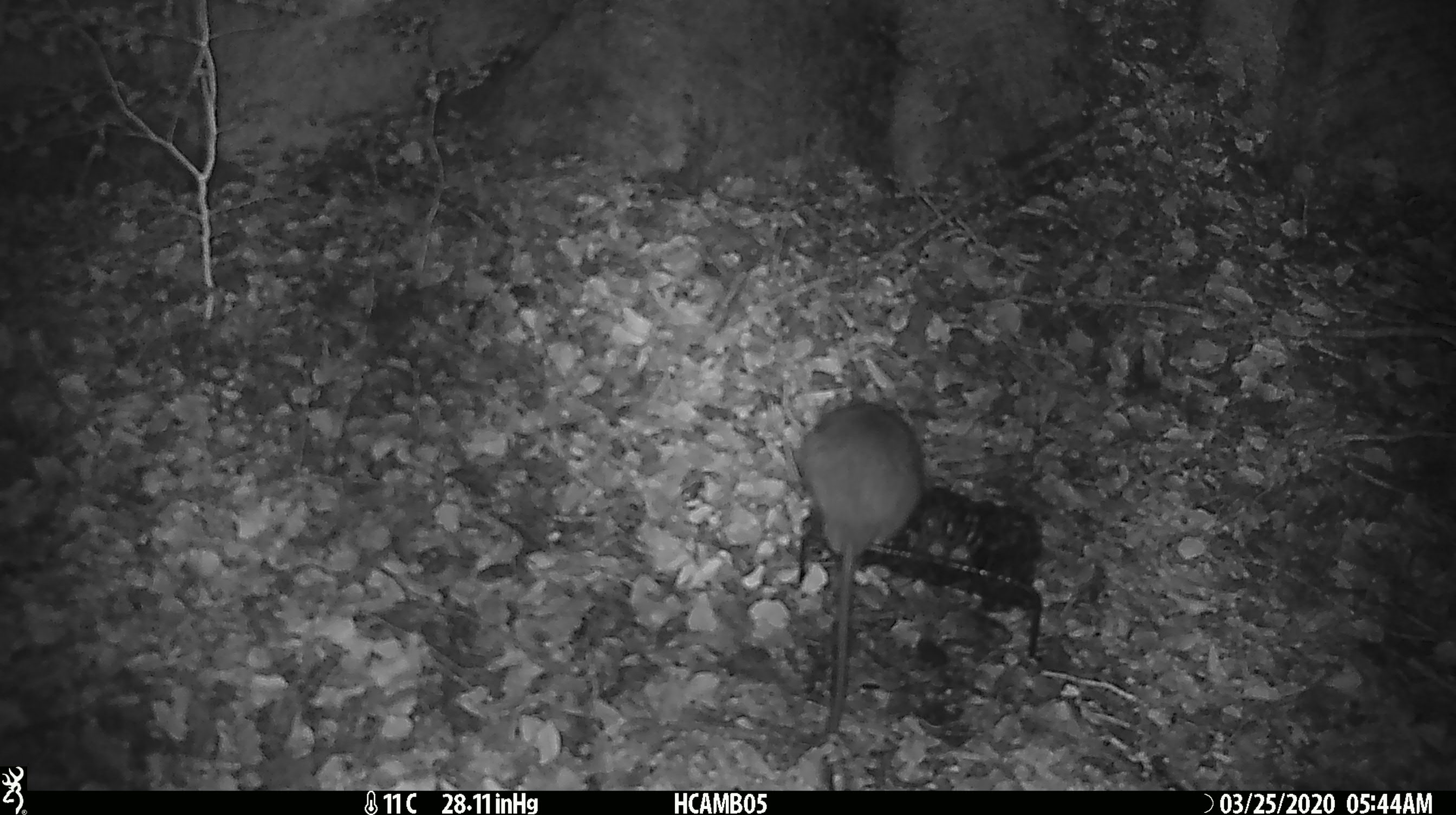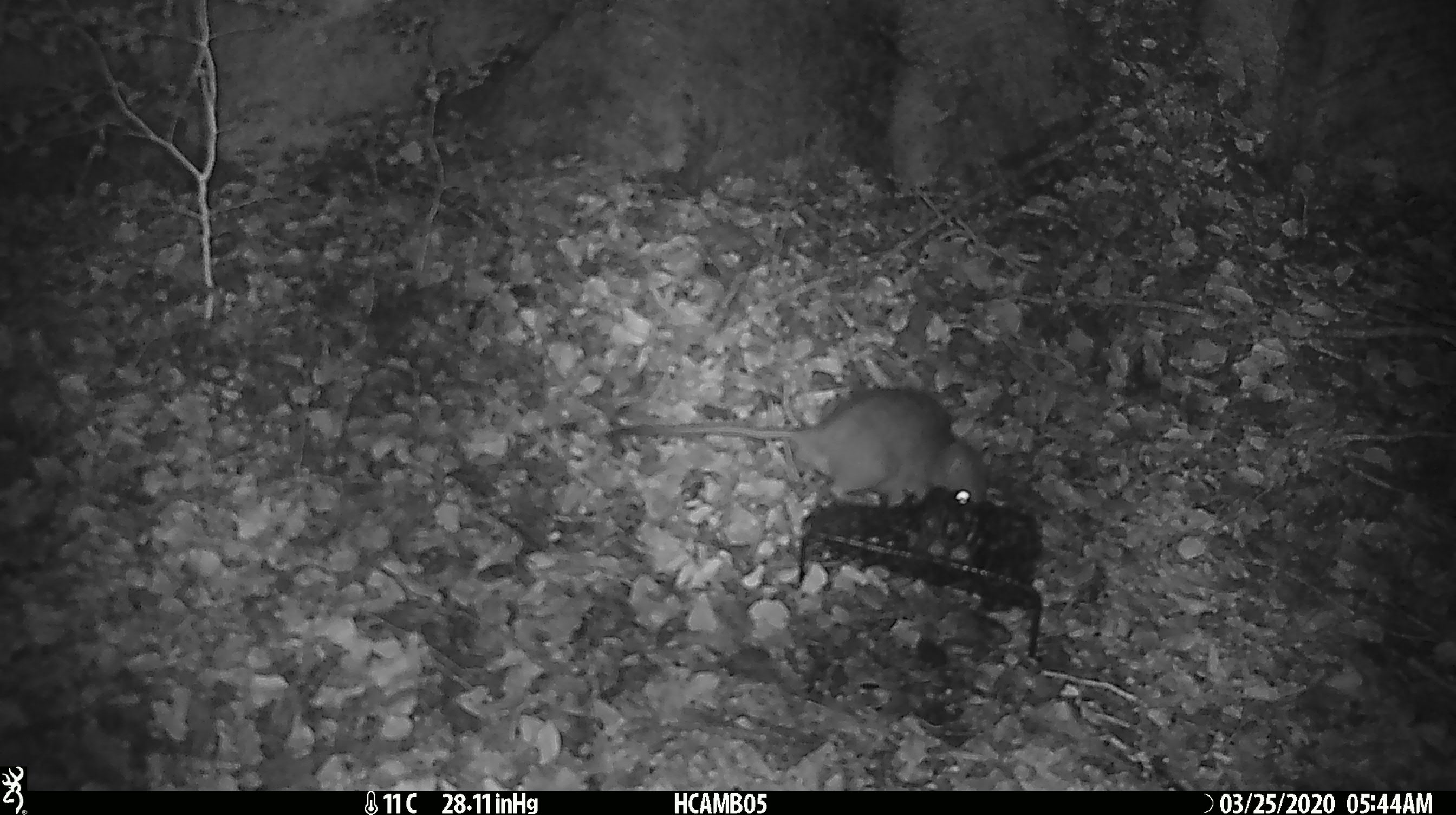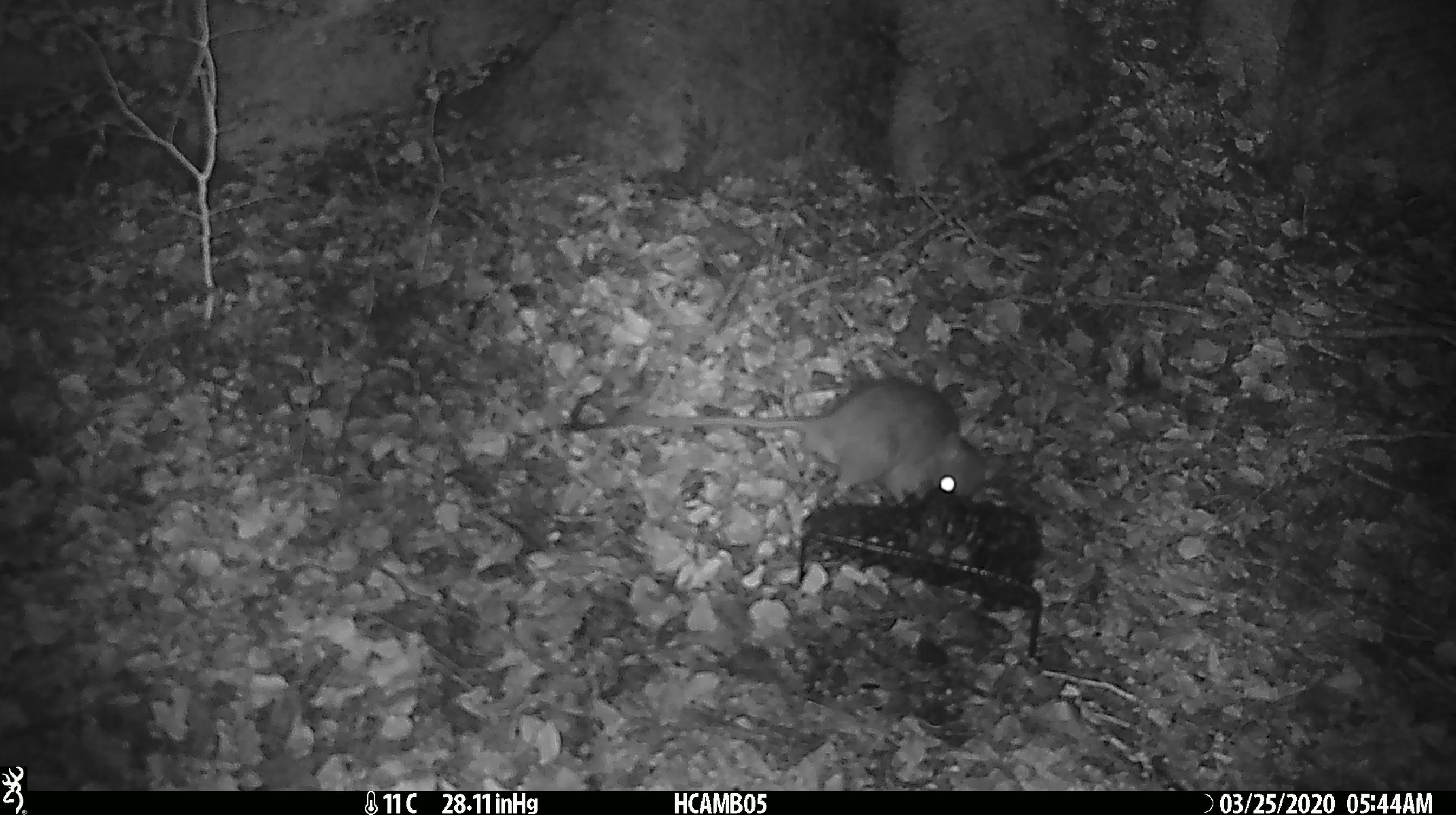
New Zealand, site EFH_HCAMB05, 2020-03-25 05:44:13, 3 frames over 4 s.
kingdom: Animalia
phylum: Chordata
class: Mammalia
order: Rodentia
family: Muridae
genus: Rattus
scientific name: Rattus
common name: rat